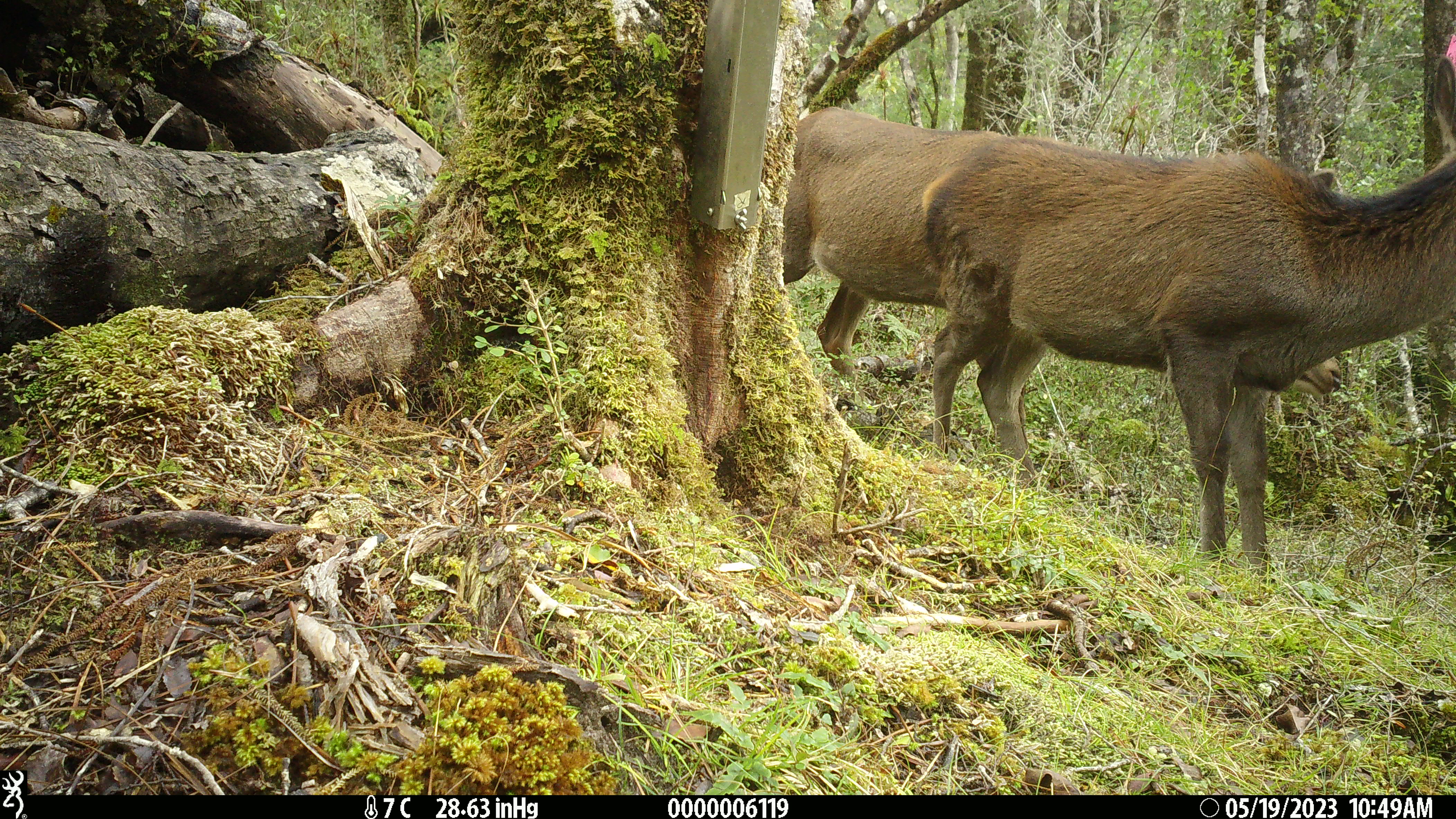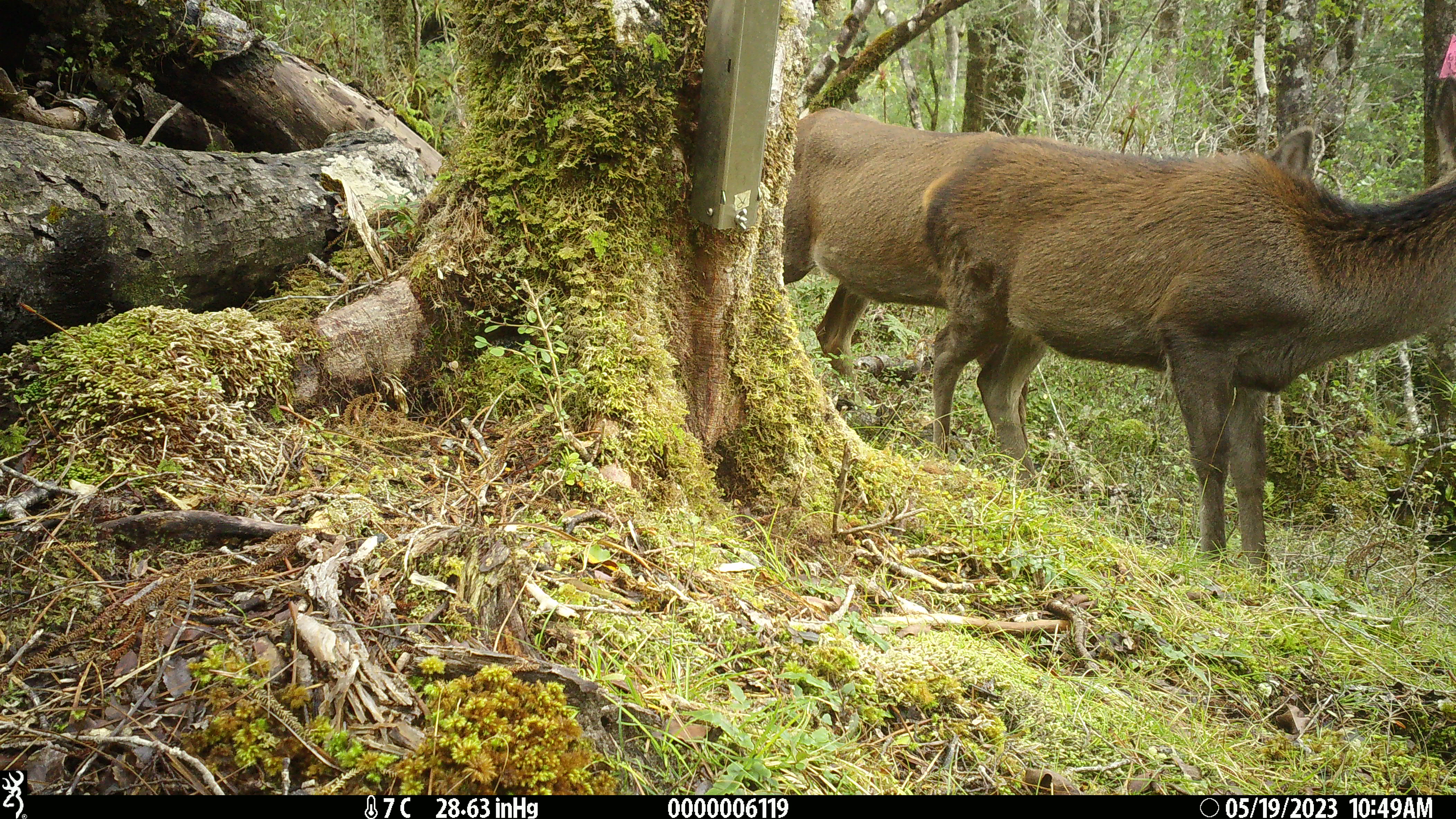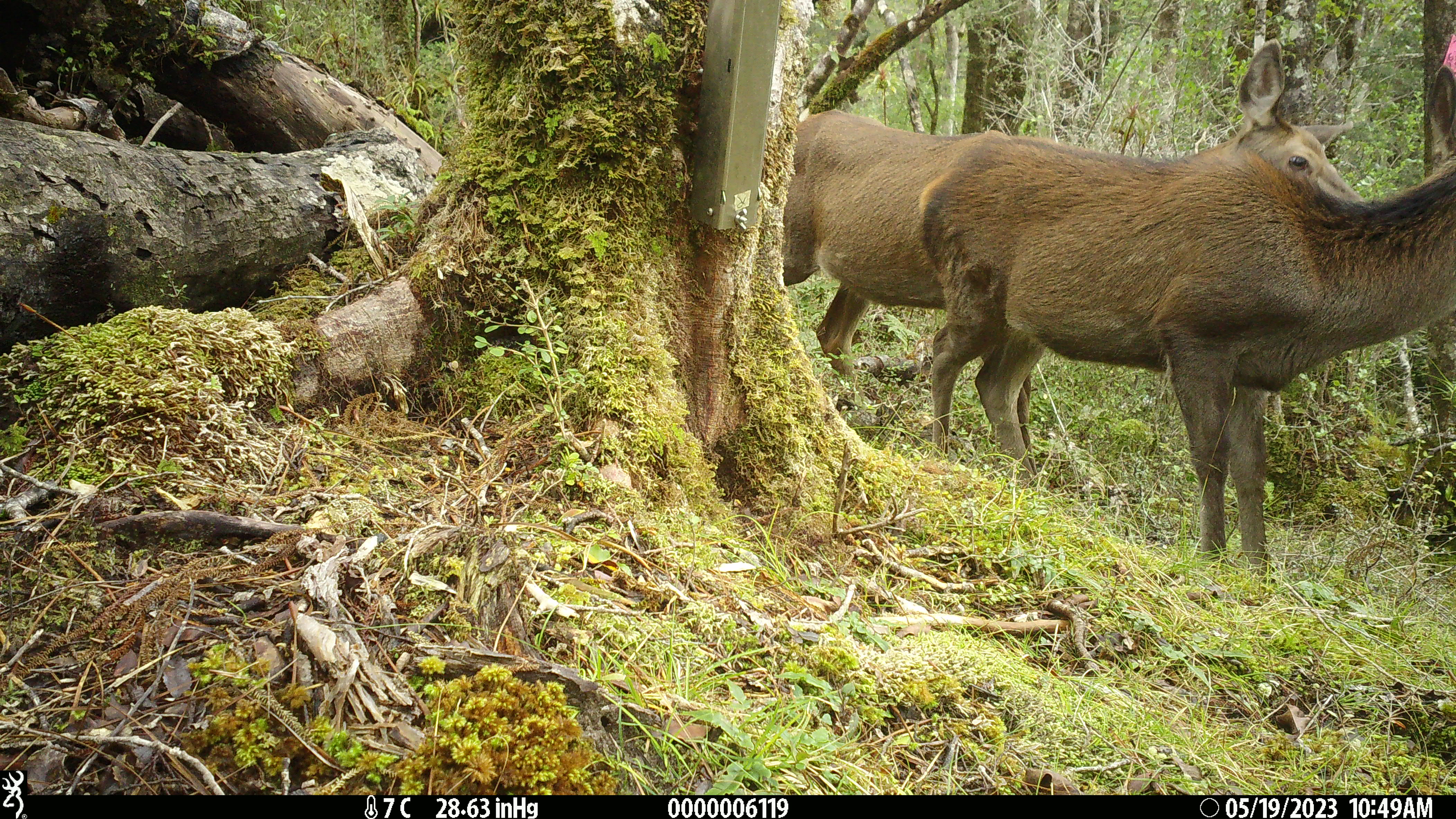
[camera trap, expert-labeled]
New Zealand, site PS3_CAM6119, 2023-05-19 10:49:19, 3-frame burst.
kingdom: Animalia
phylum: Chordata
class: Mammalia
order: Artiodactyla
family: Cervidae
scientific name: Cervidae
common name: deer